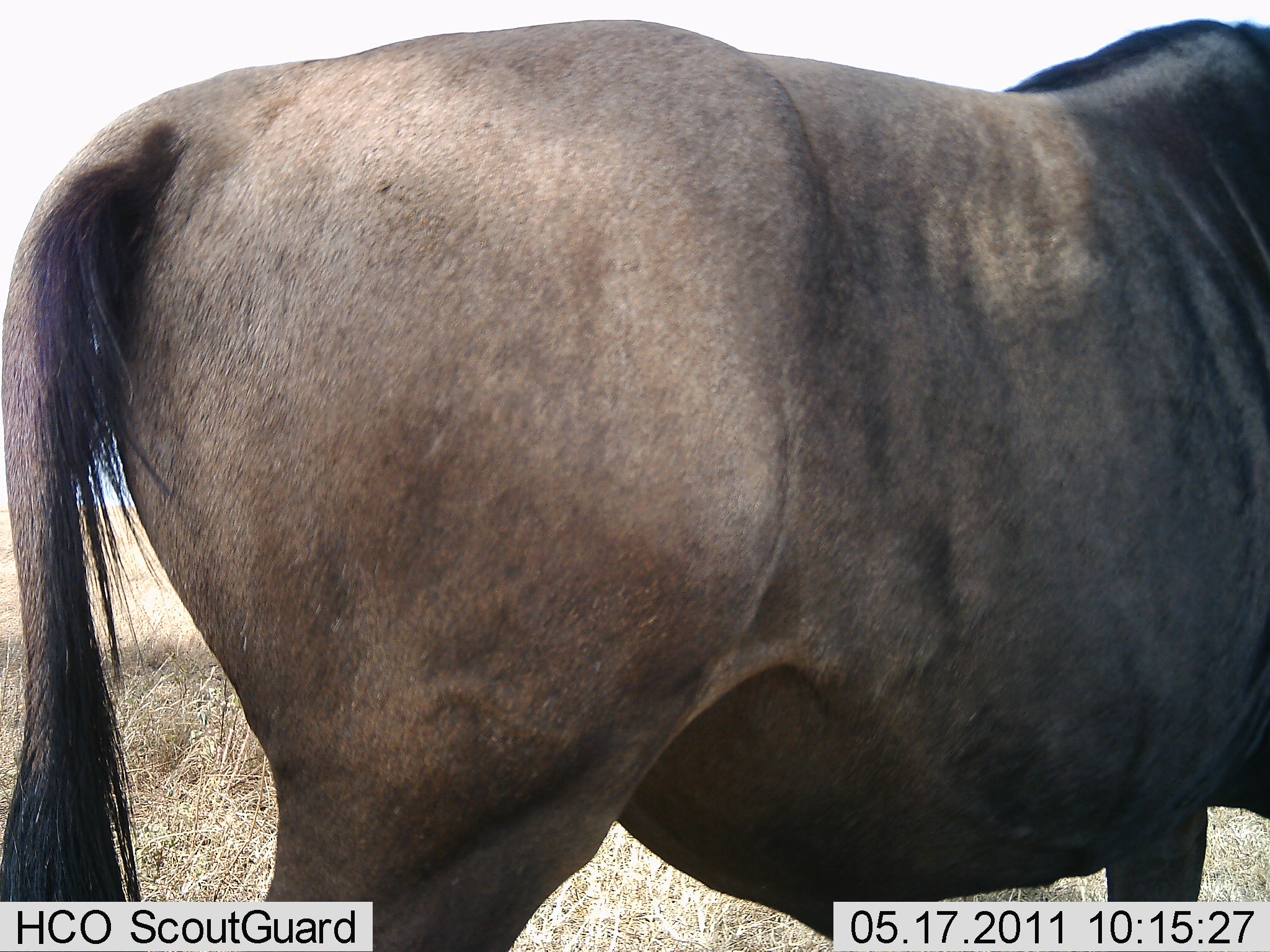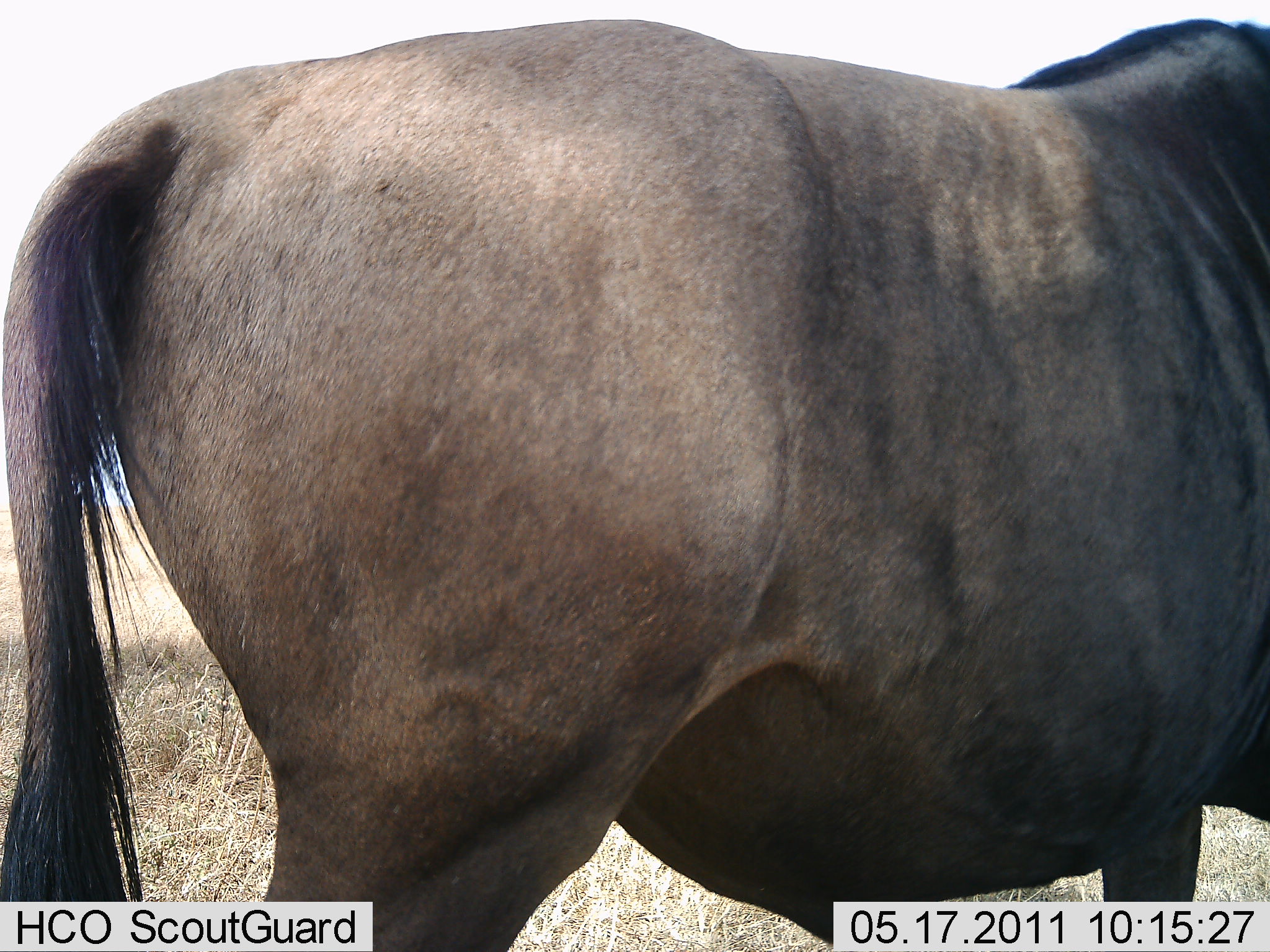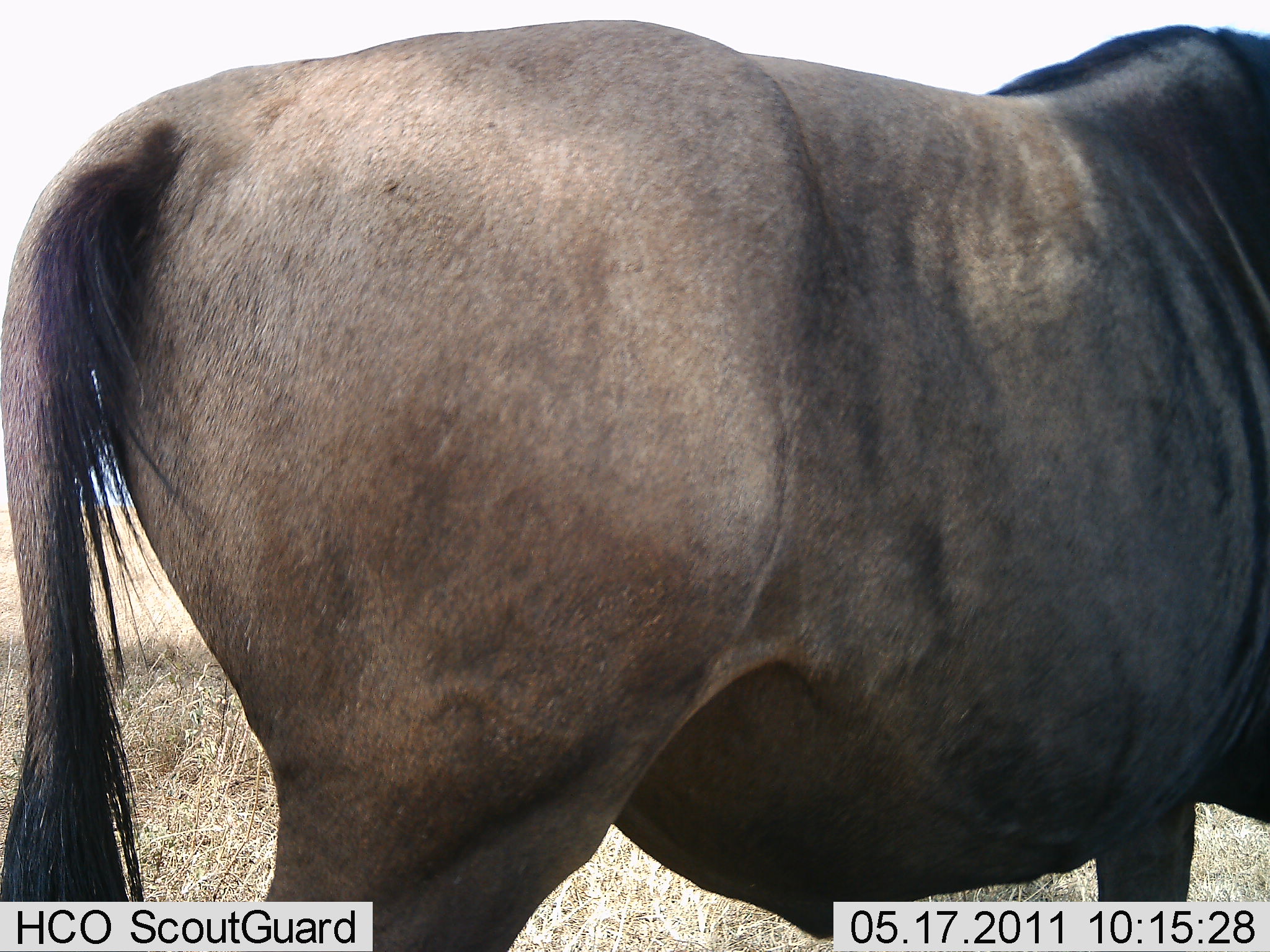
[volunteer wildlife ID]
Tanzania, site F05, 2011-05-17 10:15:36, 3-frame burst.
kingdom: Animalia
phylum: Chordata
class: Mammalia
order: Artiodactyla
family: Bovidae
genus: Connochaetes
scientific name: Connochaetes taurinus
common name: blue wildebeest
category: wildebeest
Wildebeest (blue wildebeest) (Connochaetes taurinus), count 1. Behavior (volunteer vote fractions): standing 100%, resting 0%, moving 0%, interacting 0%. Young present (vote fraction): 0%. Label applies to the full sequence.